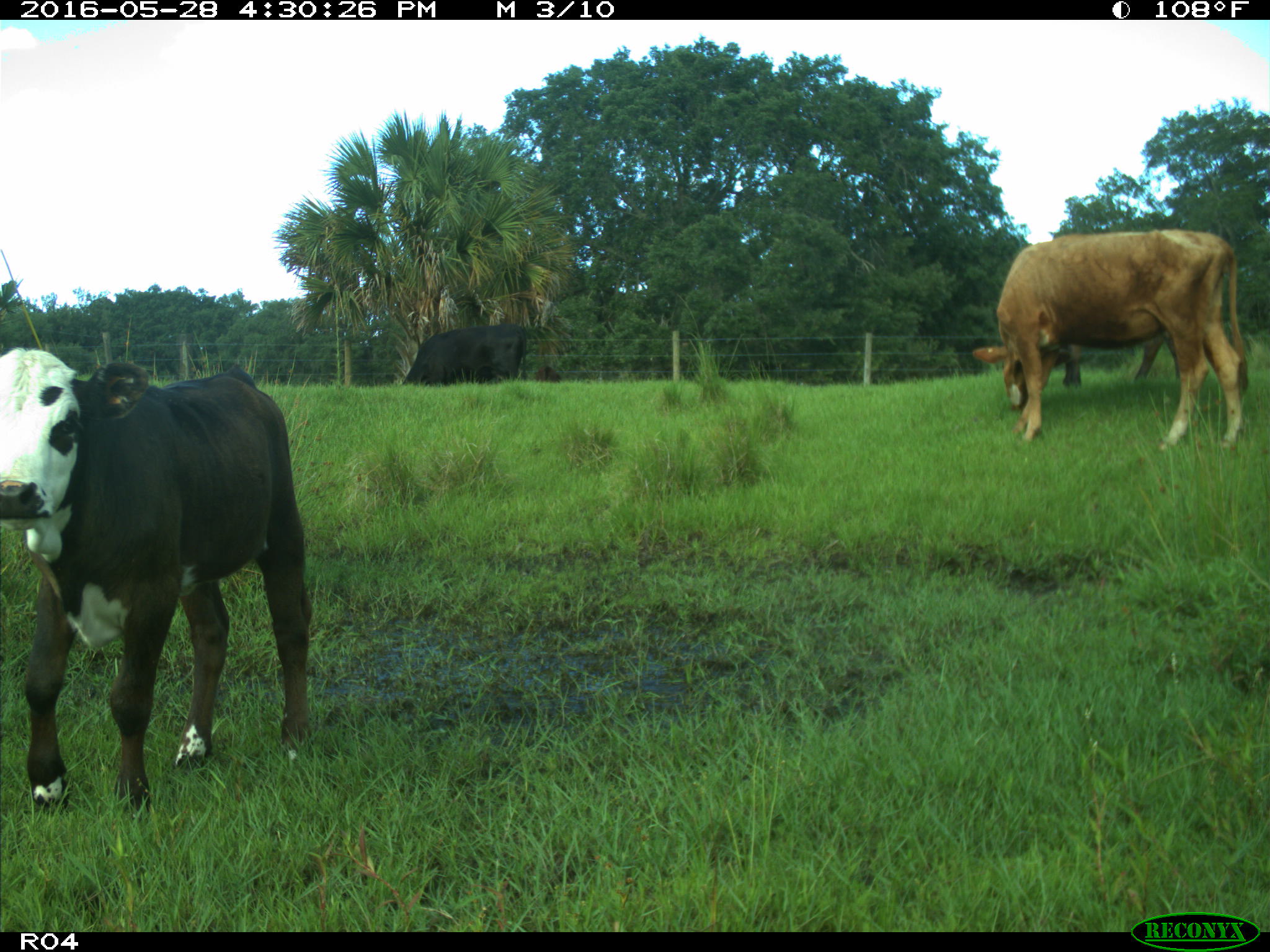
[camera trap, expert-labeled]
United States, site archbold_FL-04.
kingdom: Animalia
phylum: Chordata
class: Mammalia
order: Artiodactyla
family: Bovidae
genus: Bos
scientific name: Bos taurus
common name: domestic cow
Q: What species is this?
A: Bos taurus (domestic cow).